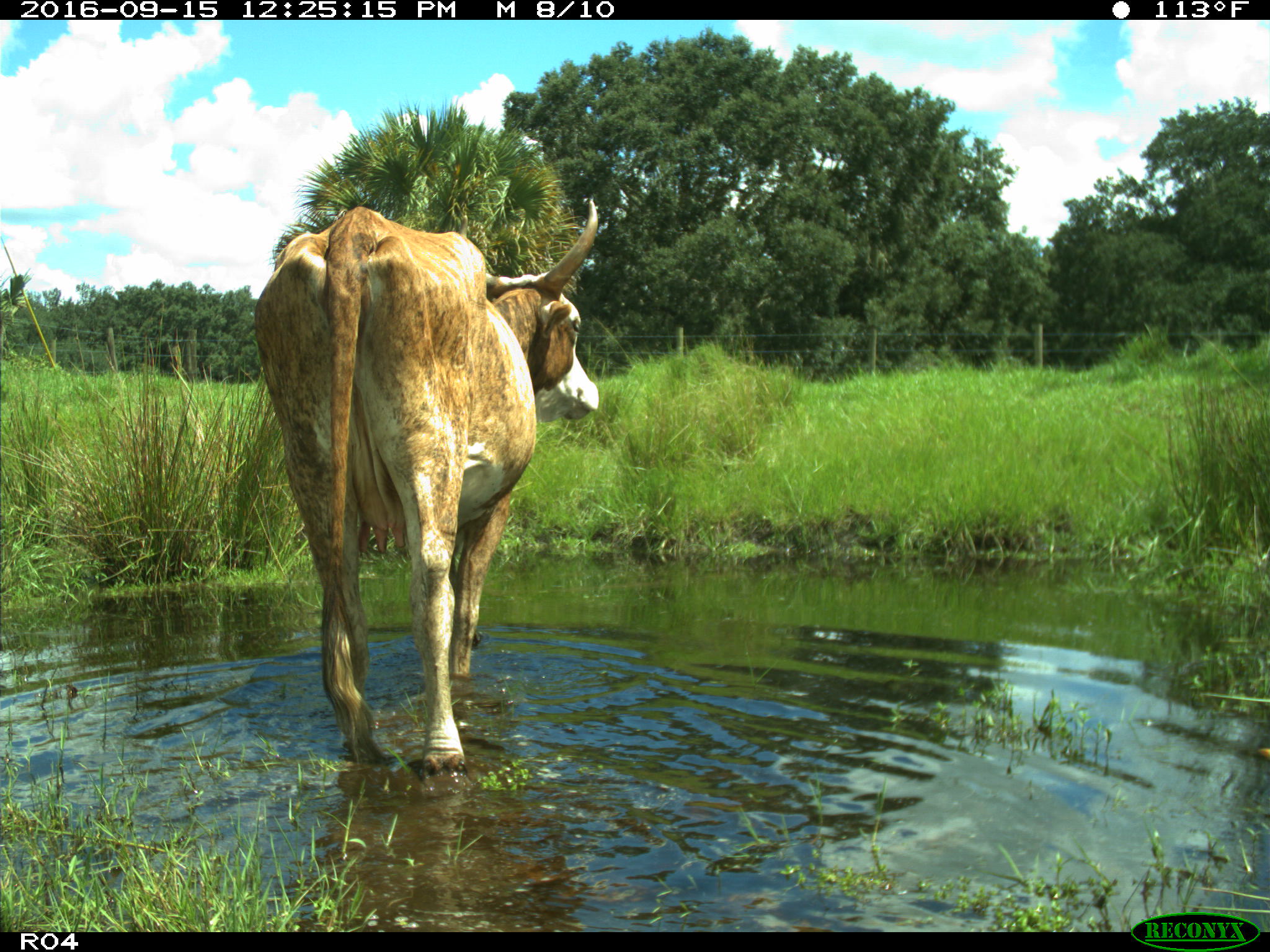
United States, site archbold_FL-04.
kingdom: Animalia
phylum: Chordata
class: Mammalia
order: Artiodactyla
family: Bovidae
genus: Bos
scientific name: Bos taurus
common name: domestic cow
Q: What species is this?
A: Bos taurus (domestic cow).